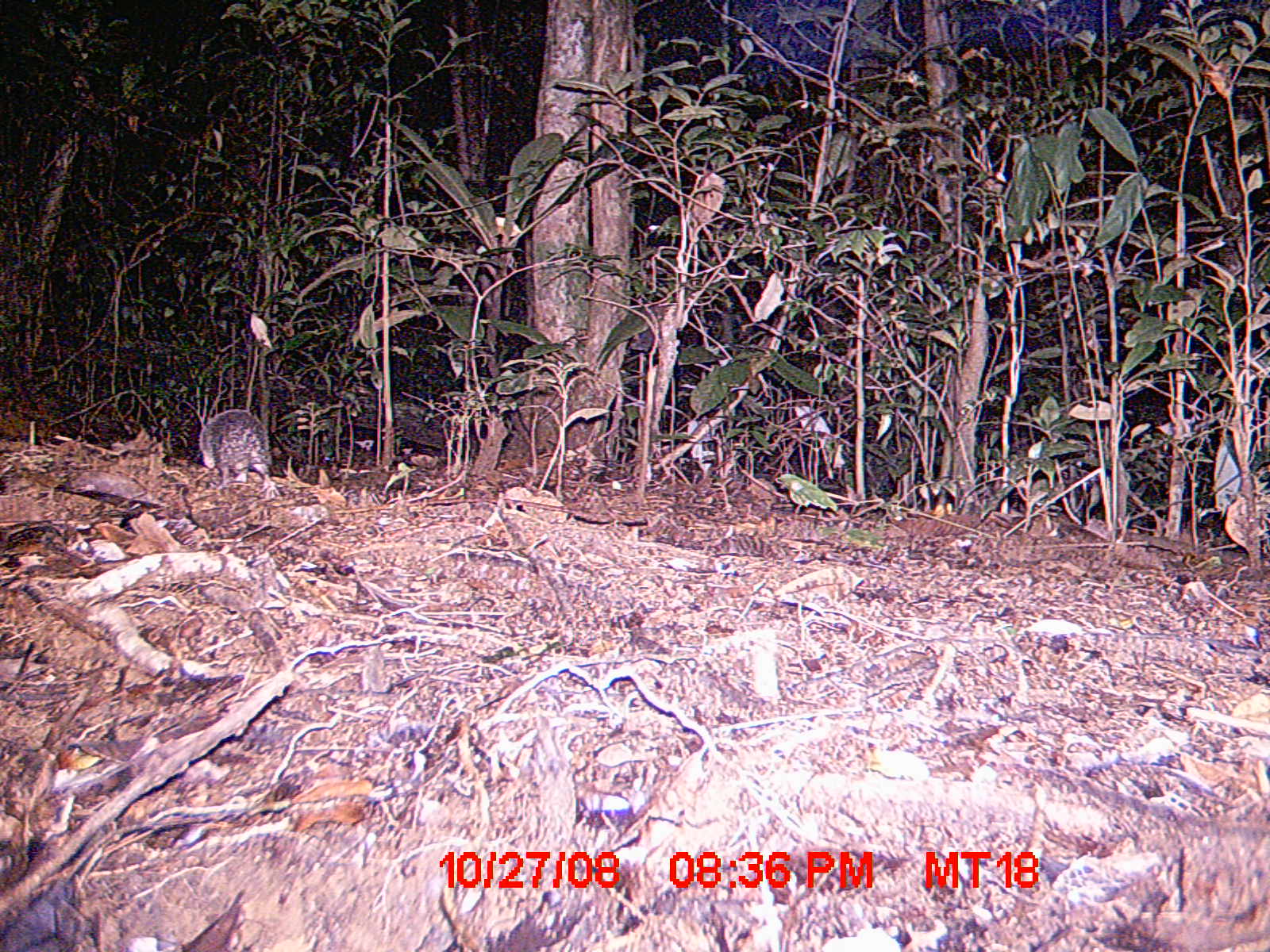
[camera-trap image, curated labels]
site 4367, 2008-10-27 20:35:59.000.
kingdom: Animalia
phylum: Chordata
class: Mammalia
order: Afrosoricida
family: Tenrecidae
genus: Setifer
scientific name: Setifer setosus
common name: greater hedgehog tenrec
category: setifer sp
Setifer sp (greater hedgehog tenrec) (Setifer setosus), count 1.